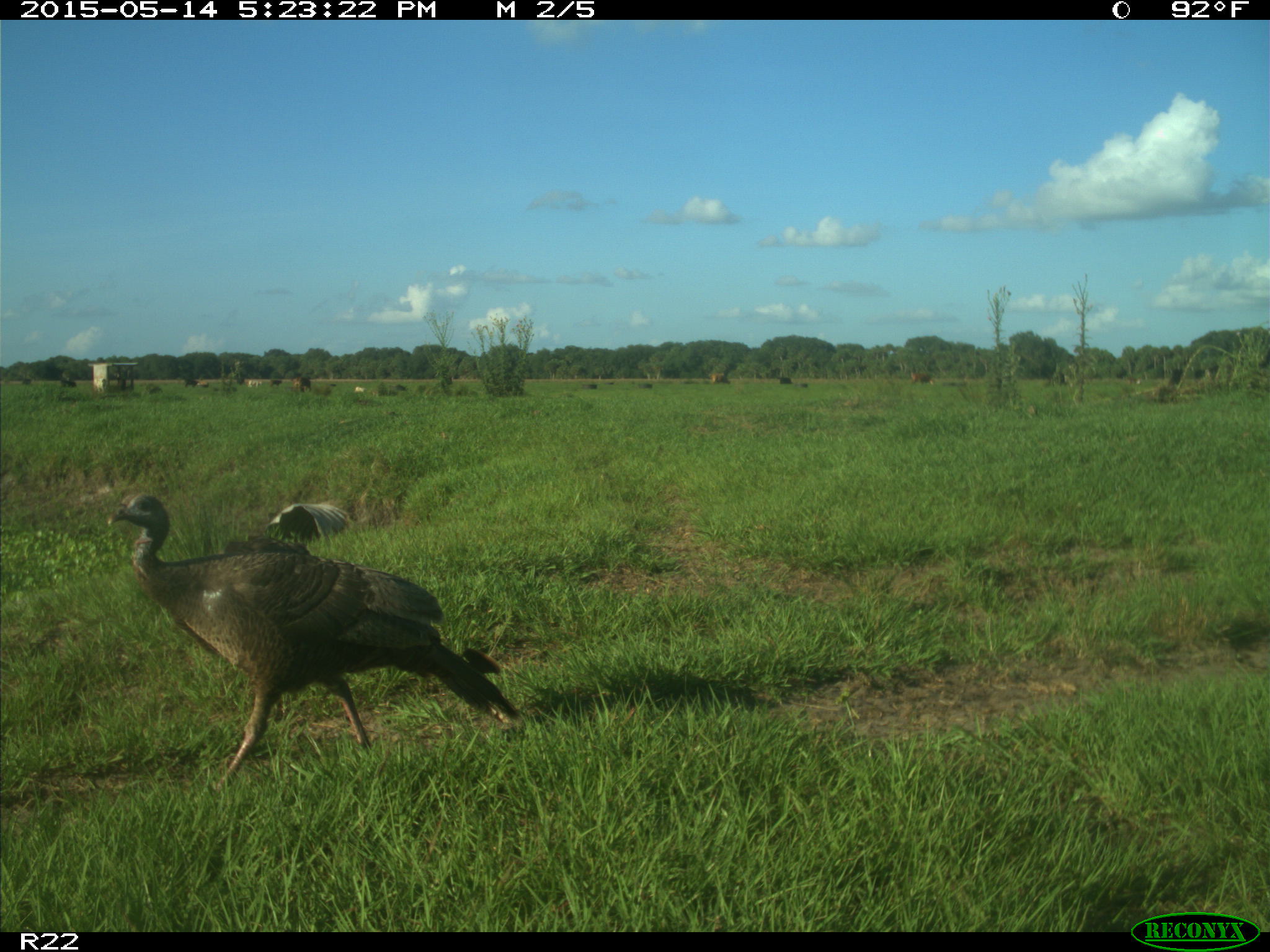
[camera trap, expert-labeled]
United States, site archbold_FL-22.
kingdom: Animalia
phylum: Chordata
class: Aves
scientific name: Aves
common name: birds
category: unidentified bird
Unidentified bird (birds) (Aves).